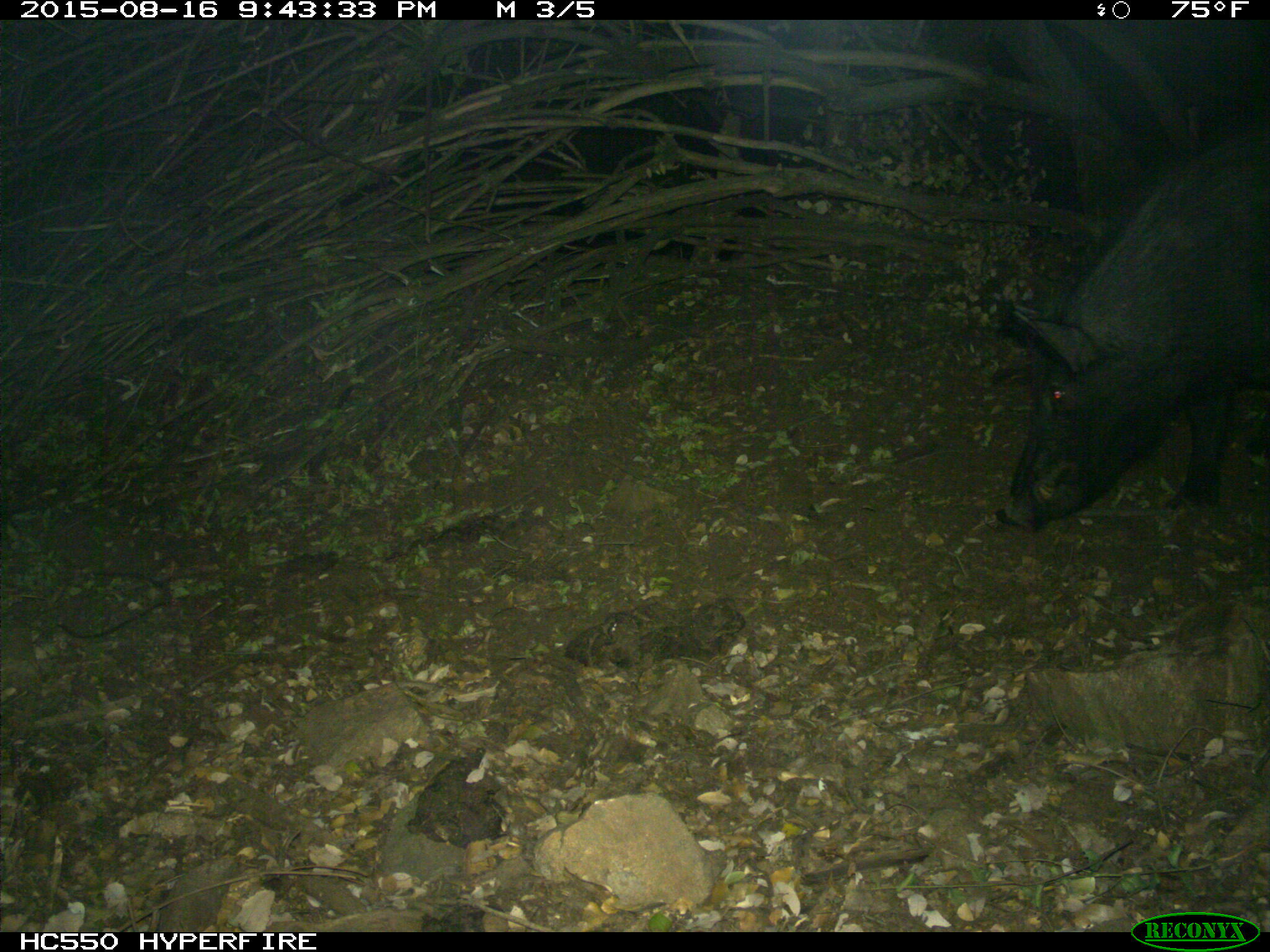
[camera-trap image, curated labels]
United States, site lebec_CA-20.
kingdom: Animalia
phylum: Chordata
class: Mammalia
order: Artiodactyla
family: Suidae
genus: Sus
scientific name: Sus scrofa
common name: wild boar